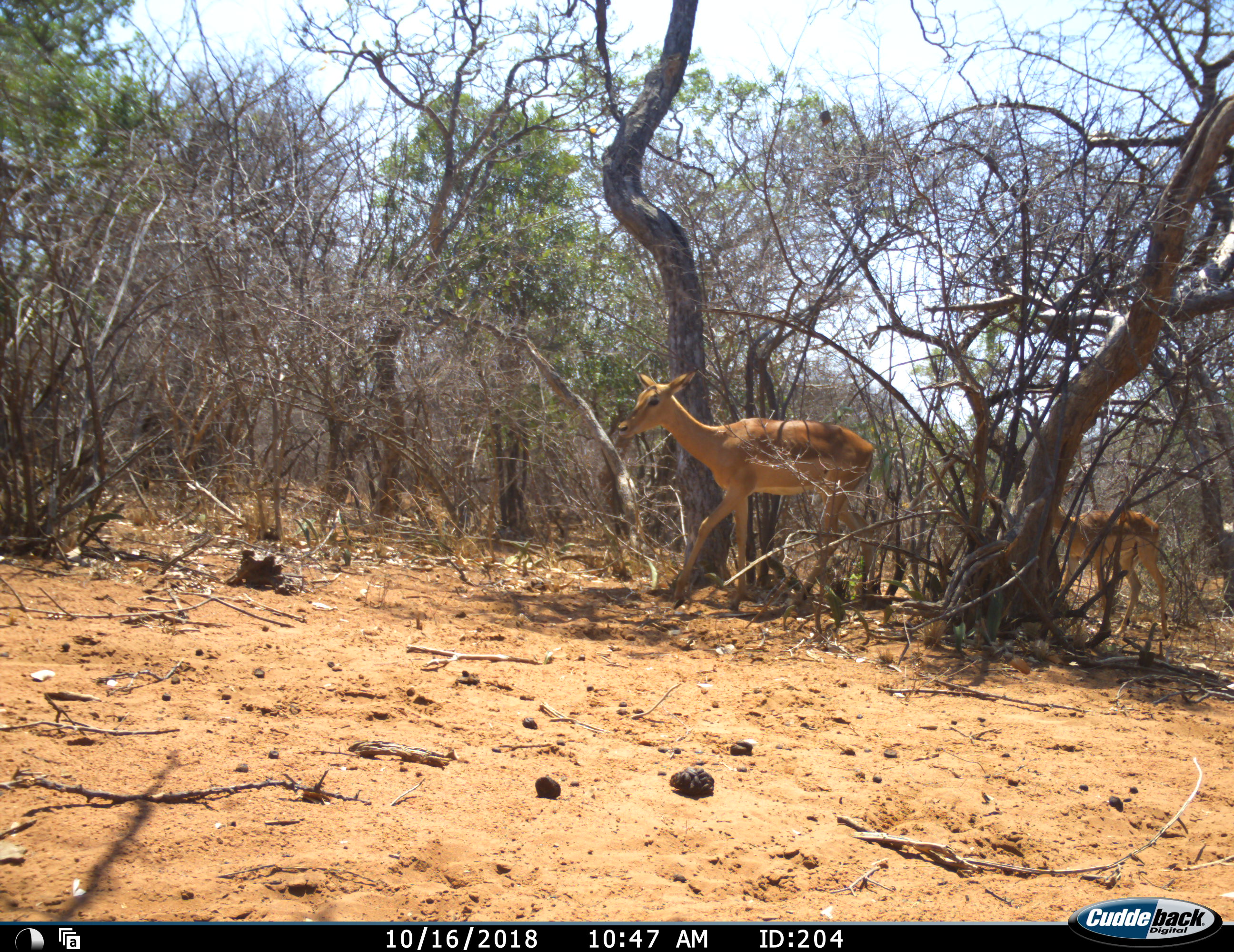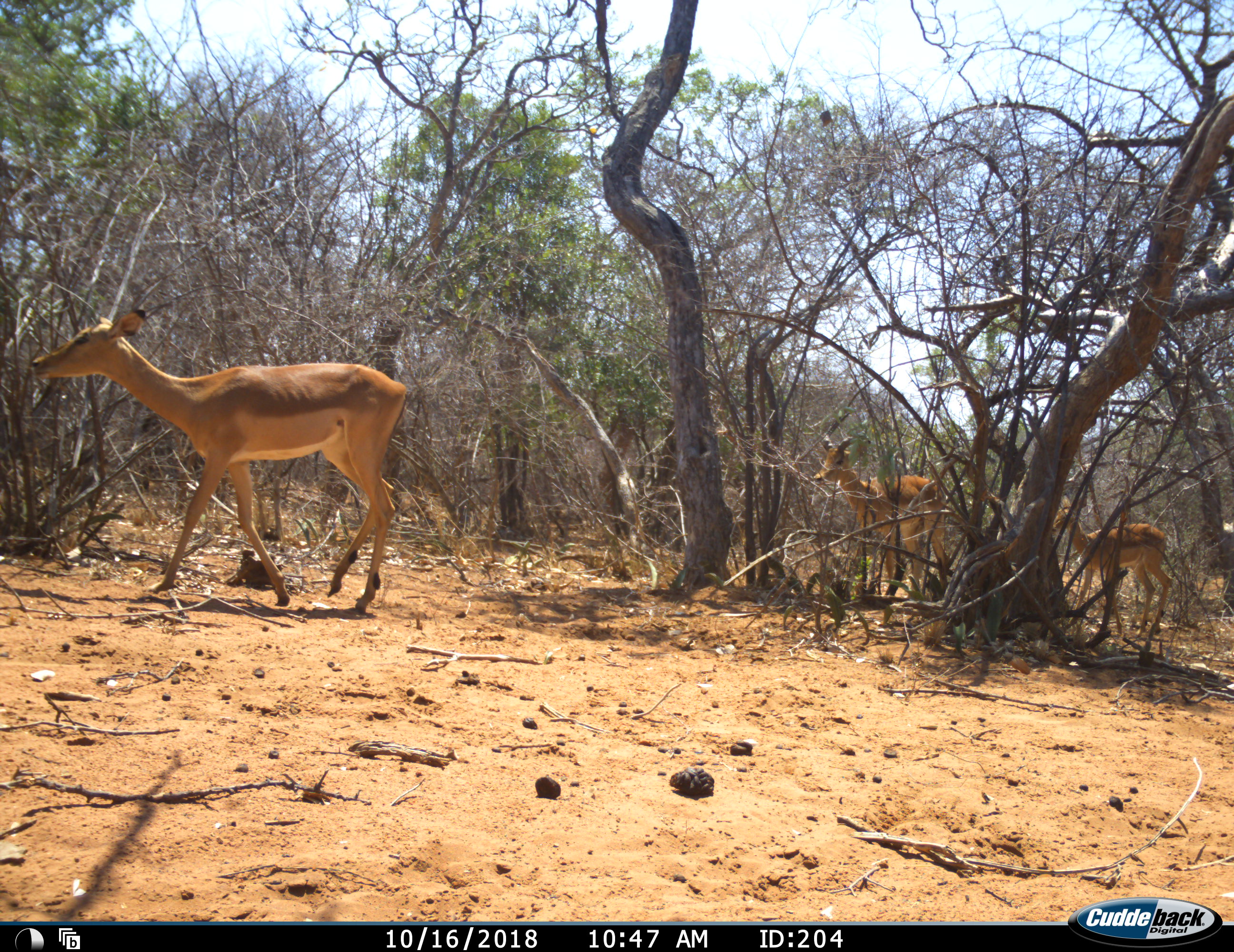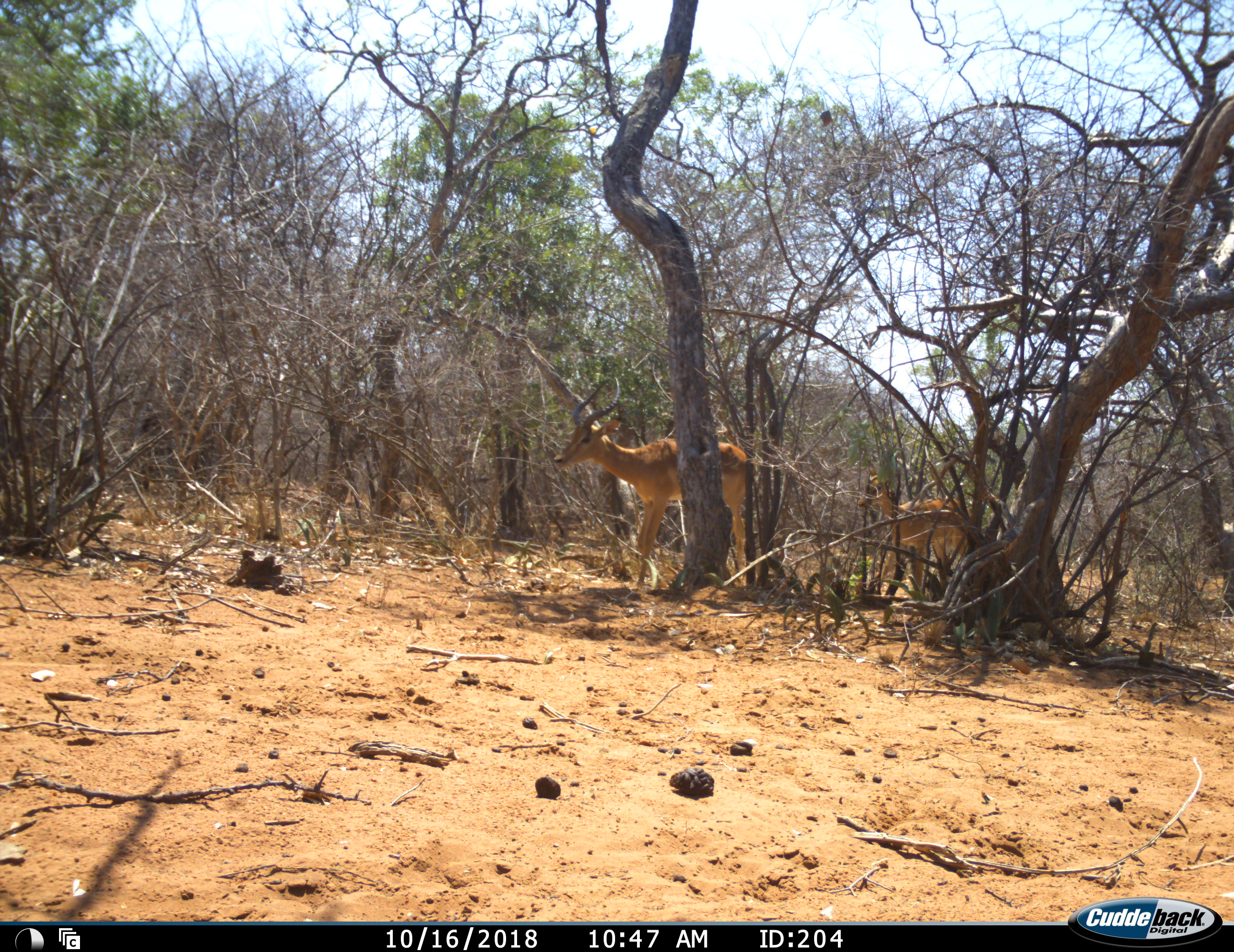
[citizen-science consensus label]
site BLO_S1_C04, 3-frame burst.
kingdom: Animalia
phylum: Chordata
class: Mammalia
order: Artiodactyla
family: Bovidae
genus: Aepyceros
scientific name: Aepyceros melampus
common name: impala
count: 3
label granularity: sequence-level